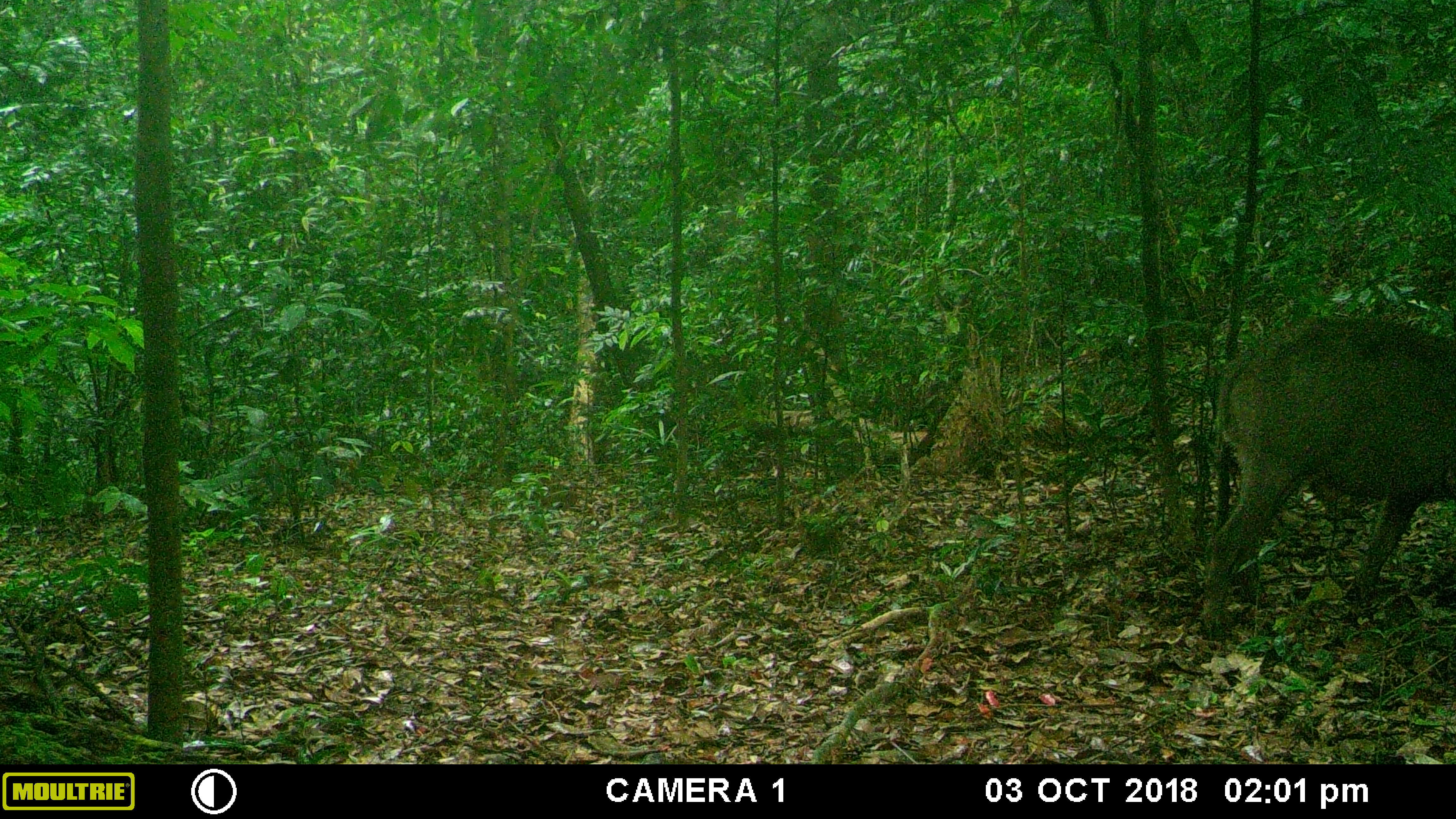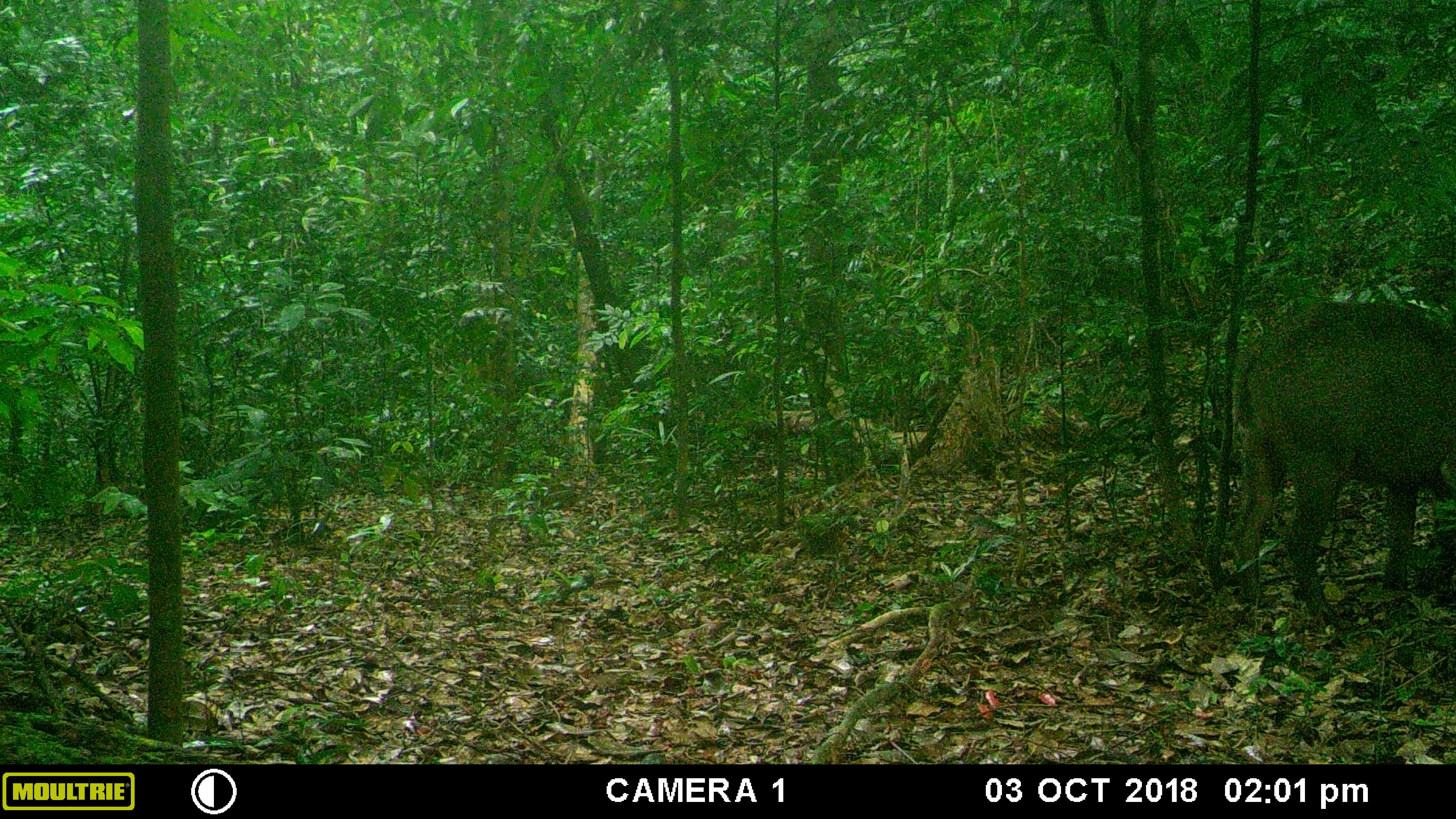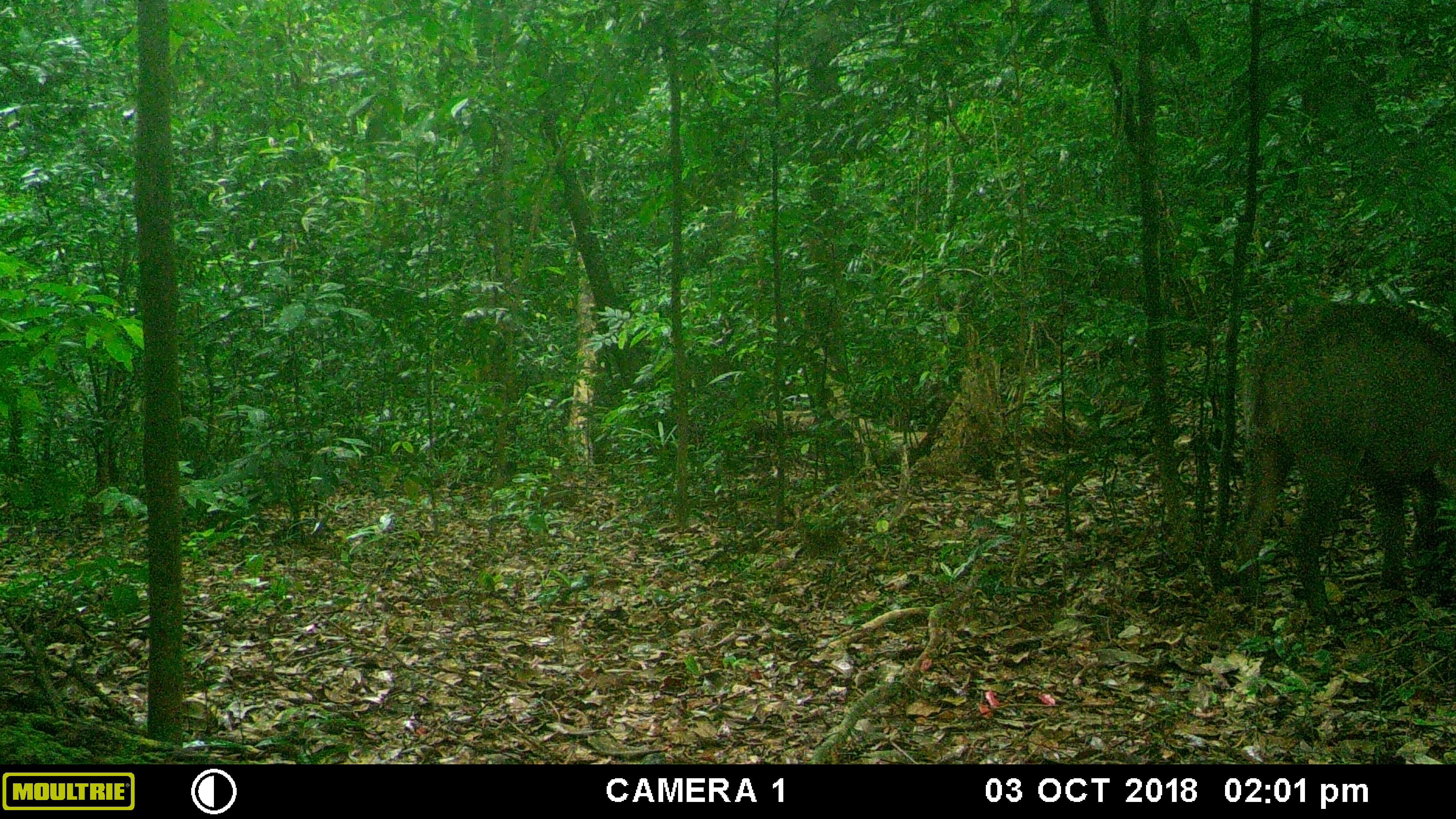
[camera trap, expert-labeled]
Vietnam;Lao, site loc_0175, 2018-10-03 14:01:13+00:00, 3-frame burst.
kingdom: Animalia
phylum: Chordata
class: Mammalia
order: Artiodactyla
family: Suidae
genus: Sus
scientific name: Sus scrofa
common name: eurasian wild pig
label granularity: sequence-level